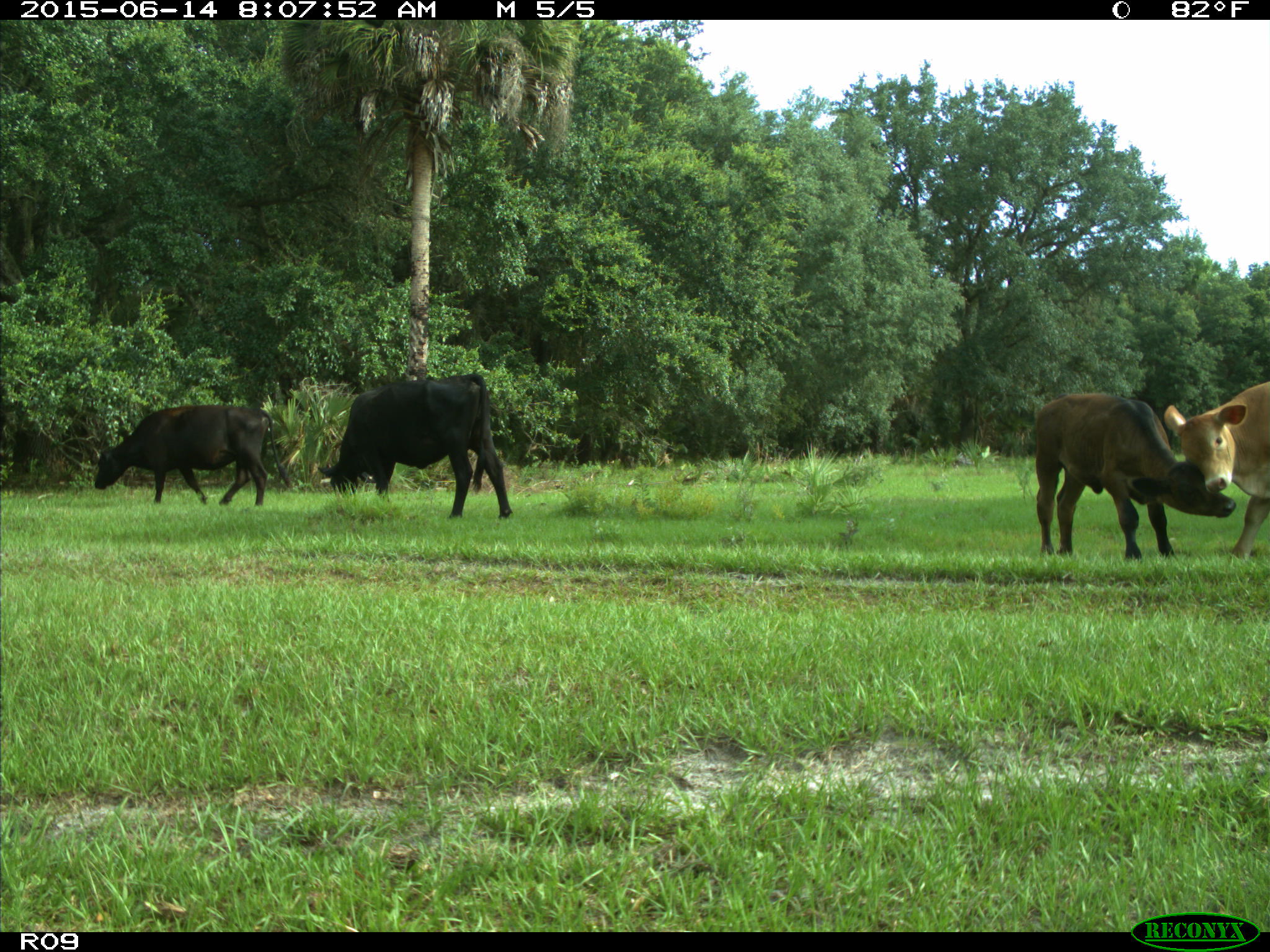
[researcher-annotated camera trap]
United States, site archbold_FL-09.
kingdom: Animalia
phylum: Chordata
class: Mammalia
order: Artiodactyla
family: Bovidae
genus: Bos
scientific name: Bos taurus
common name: domestic cow